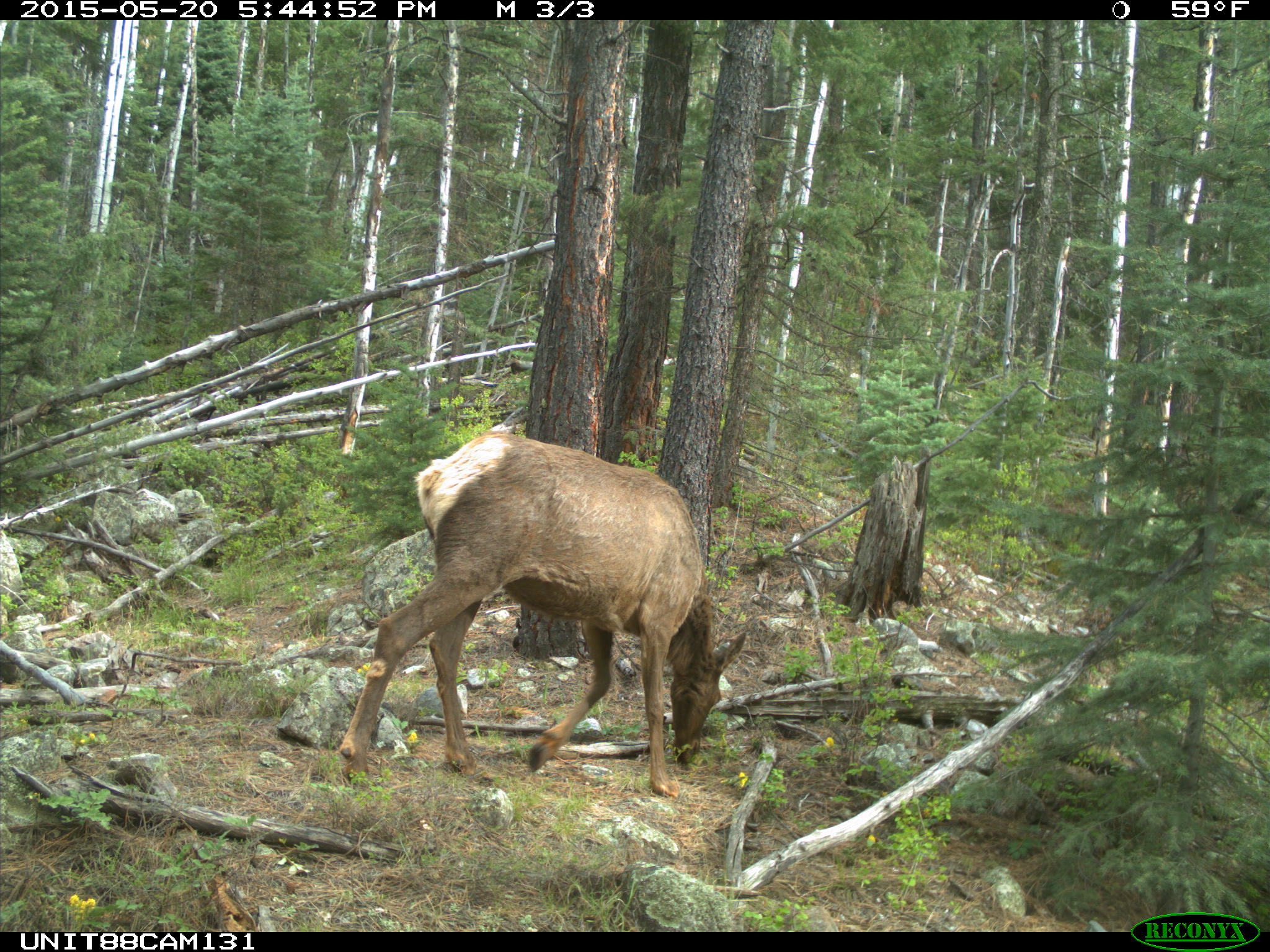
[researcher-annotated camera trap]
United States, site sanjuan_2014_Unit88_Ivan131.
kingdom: Animalia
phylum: Chordata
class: Mammalia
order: Artiodactyla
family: Cervidae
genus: Cervus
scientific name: Cervus elaphus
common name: red deer